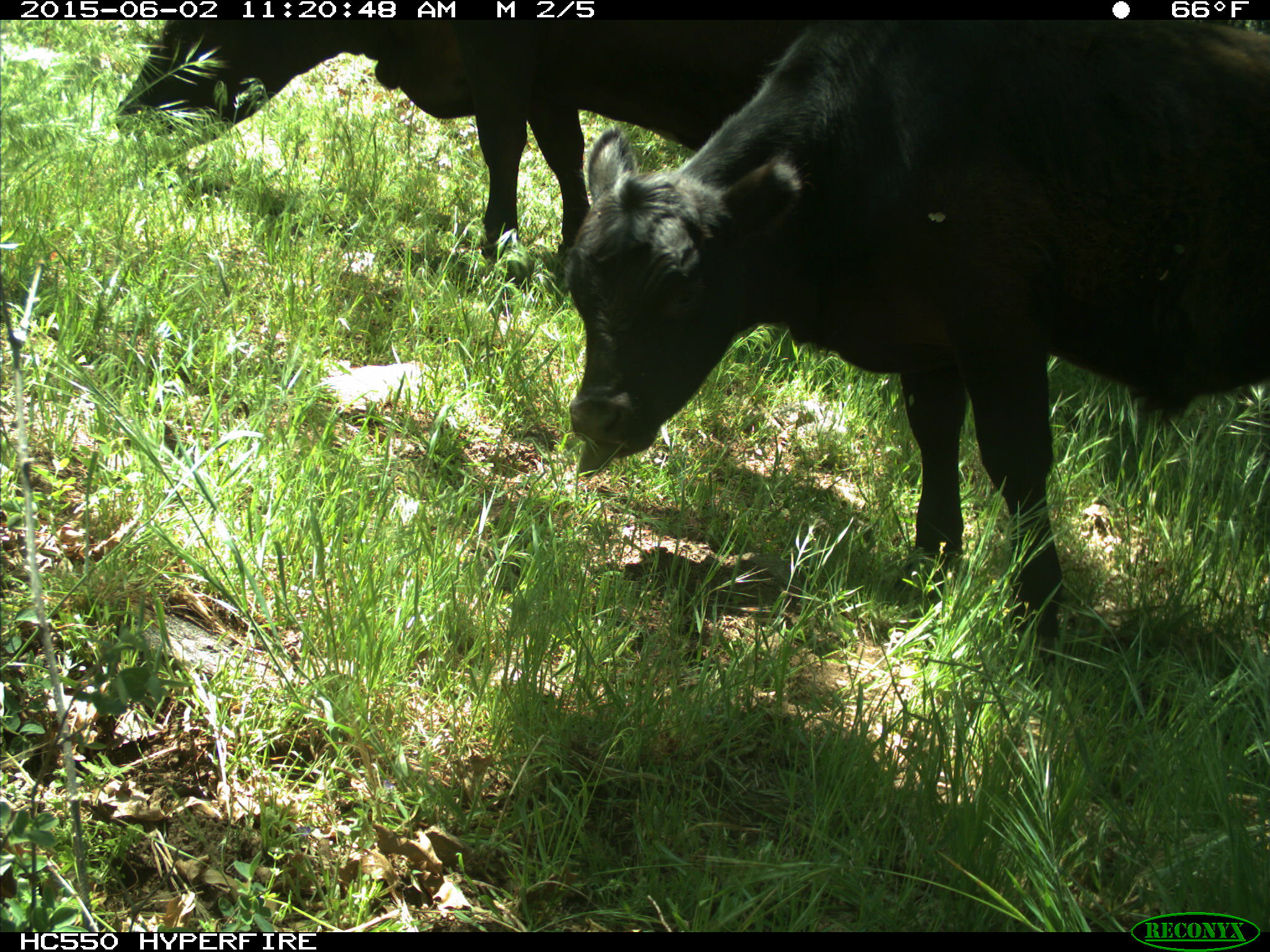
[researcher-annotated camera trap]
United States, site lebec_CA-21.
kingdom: Animalia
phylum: Chordata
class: Mammalia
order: Artiodactyla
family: Bovidae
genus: Bos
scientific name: Bos taurus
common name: domestic cow